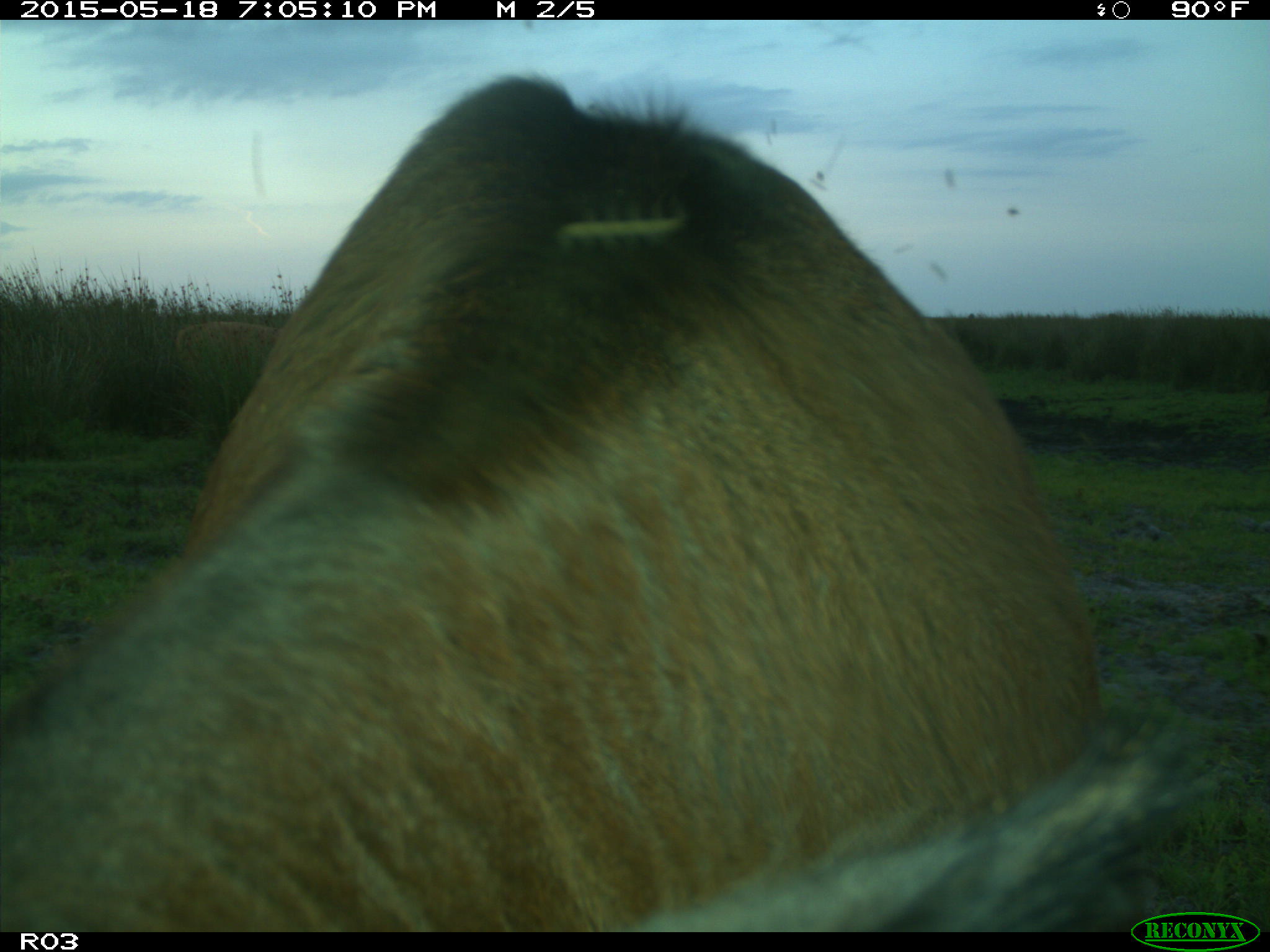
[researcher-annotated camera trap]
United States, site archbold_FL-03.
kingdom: Animalia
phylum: Chordata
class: Mammalia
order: Artiodactyla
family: Bovidae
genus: Bos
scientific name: Bos taurus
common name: domestic cow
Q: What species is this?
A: Bos taurus (domestic cow).